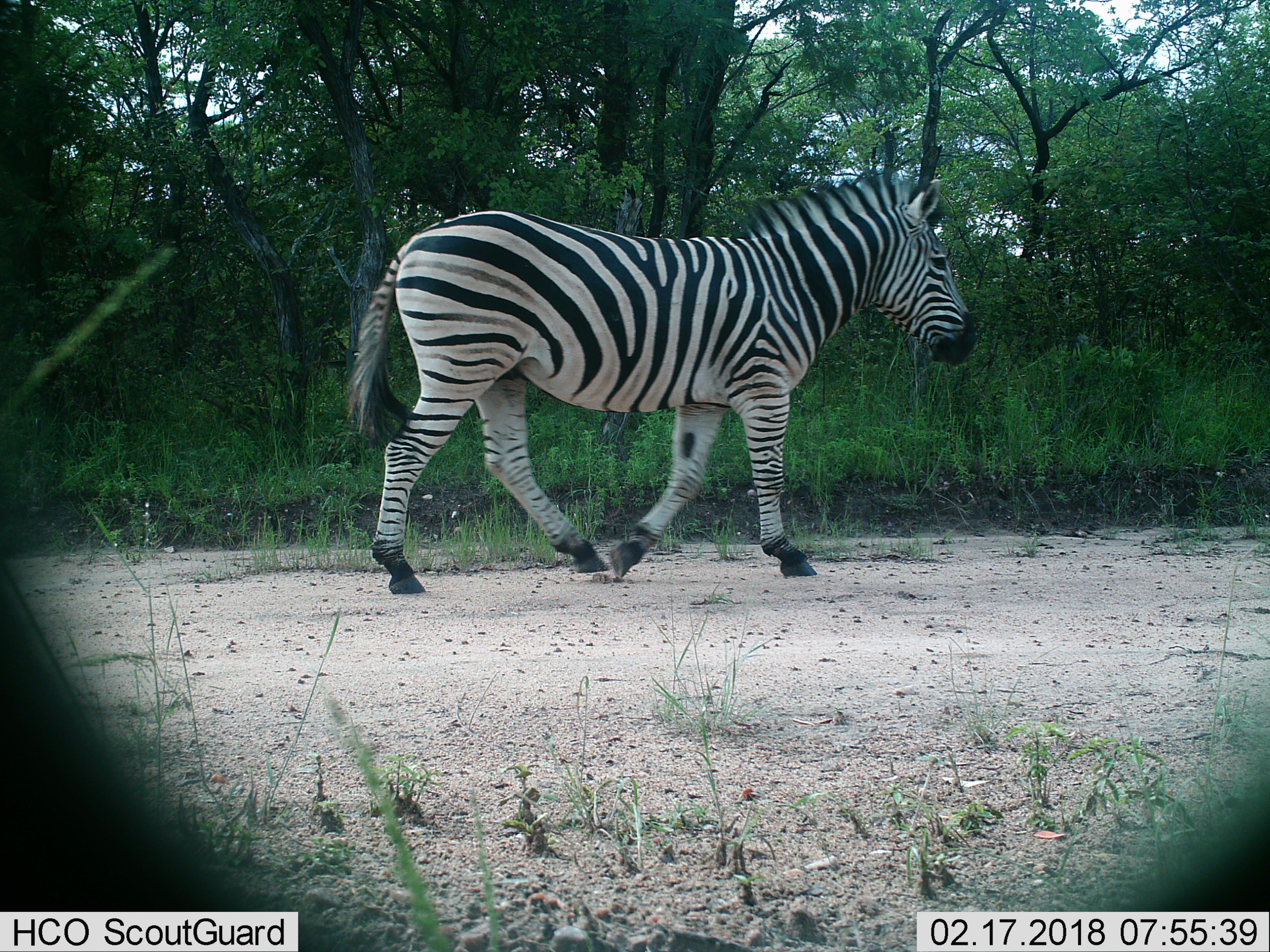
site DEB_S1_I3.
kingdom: Animalia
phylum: Chordata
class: Mammalia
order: Perissodactyla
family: Equidae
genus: Equus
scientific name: Equus quagga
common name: plains zebra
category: zebraplains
Zebraplains (plains zebra) (Equus quagga), count 1. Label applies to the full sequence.